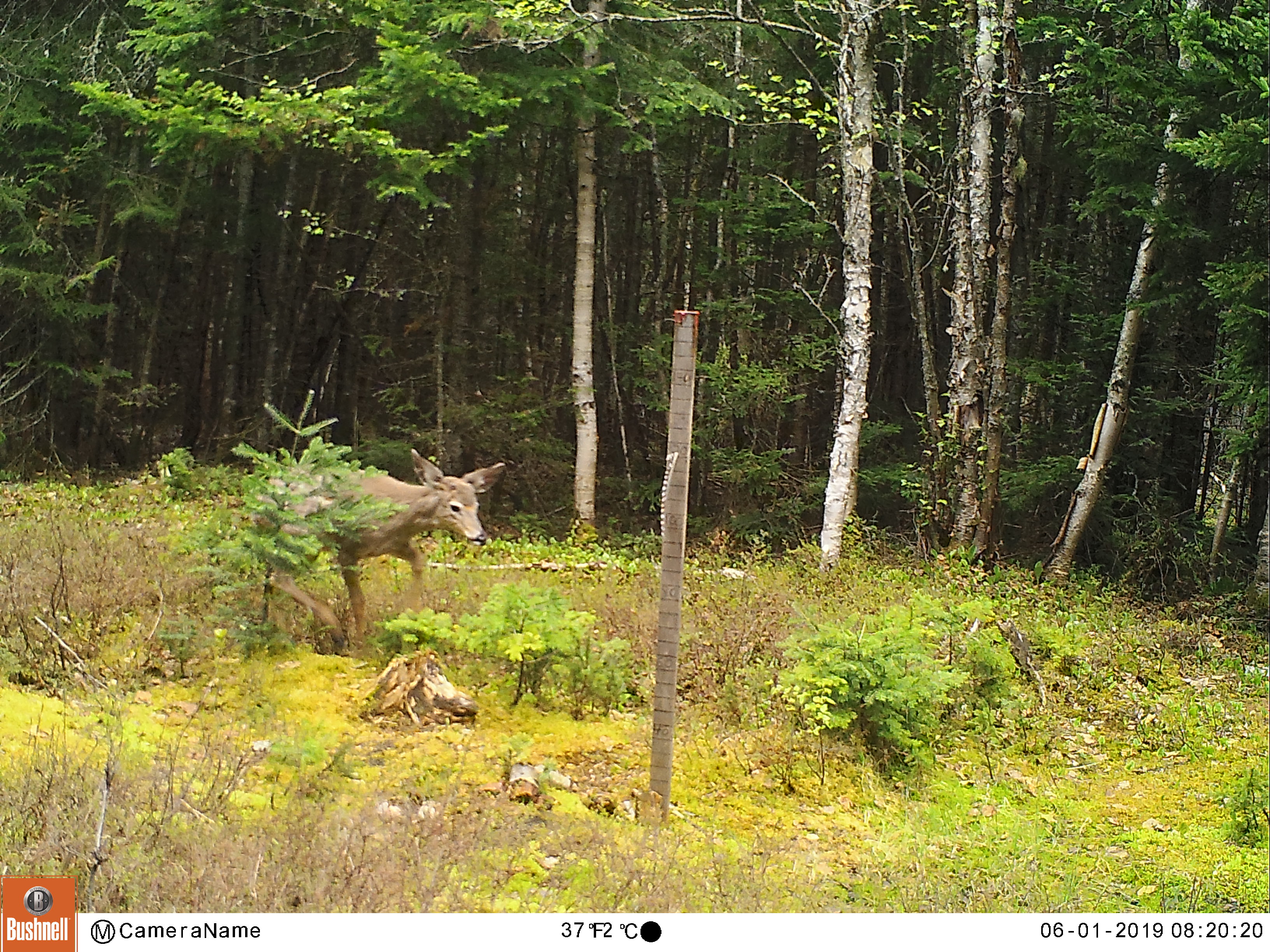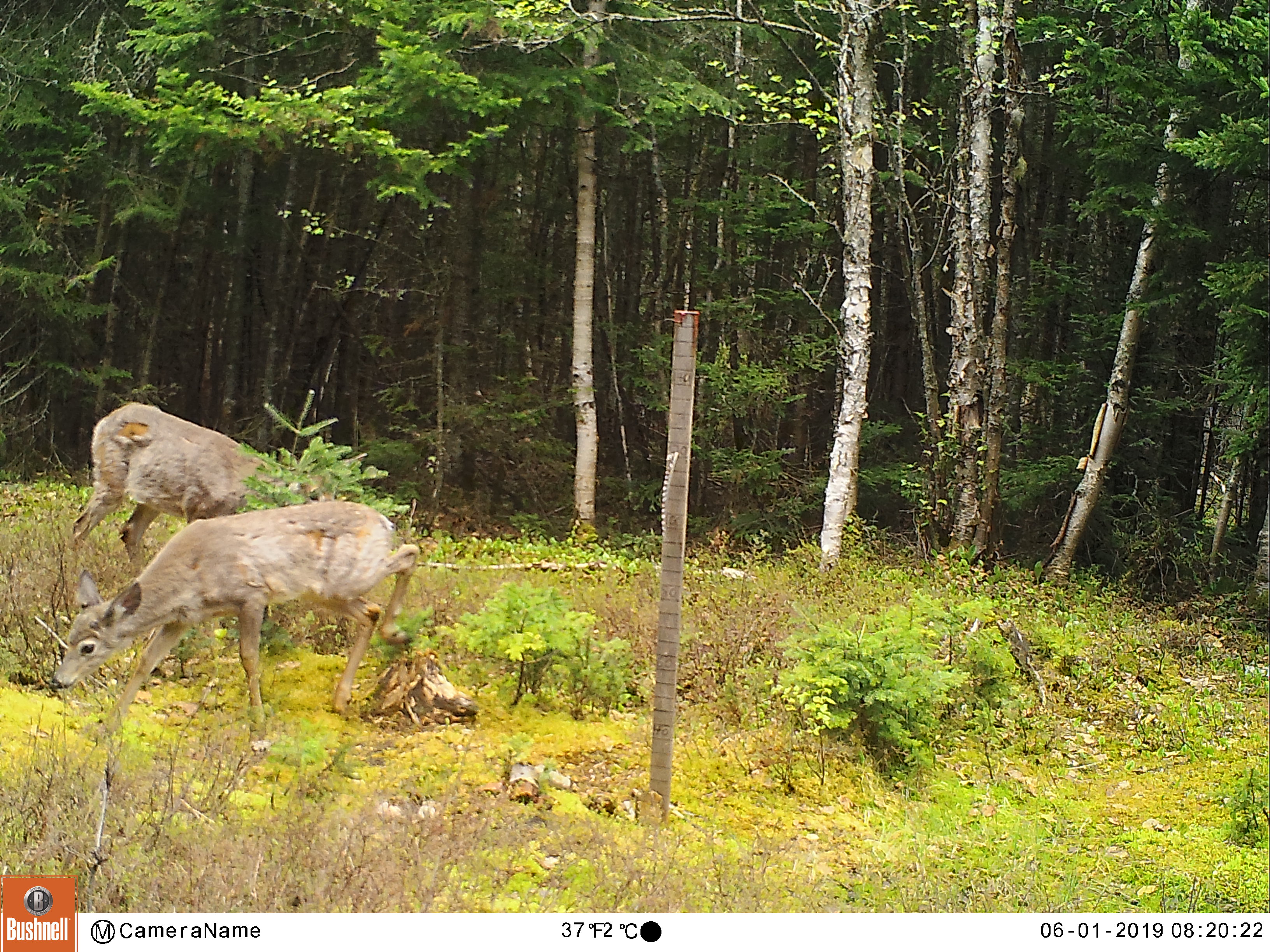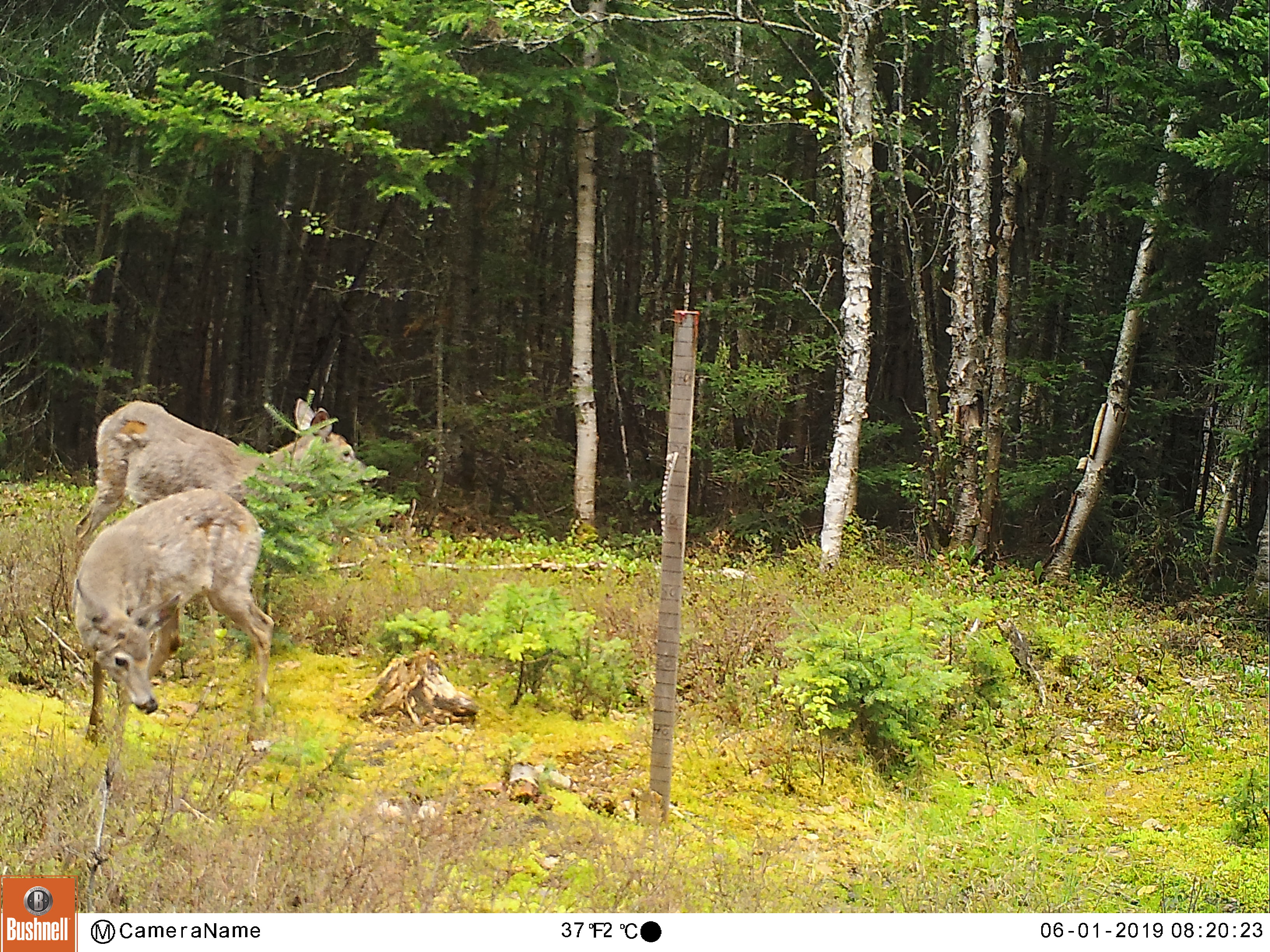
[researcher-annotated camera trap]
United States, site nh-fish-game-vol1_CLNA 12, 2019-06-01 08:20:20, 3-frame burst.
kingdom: Animalia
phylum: Chordata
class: Mammalia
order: Artiodactyla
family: Cervidae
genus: Odocoileus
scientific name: Odocoileus virginianus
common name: white-tailed deer